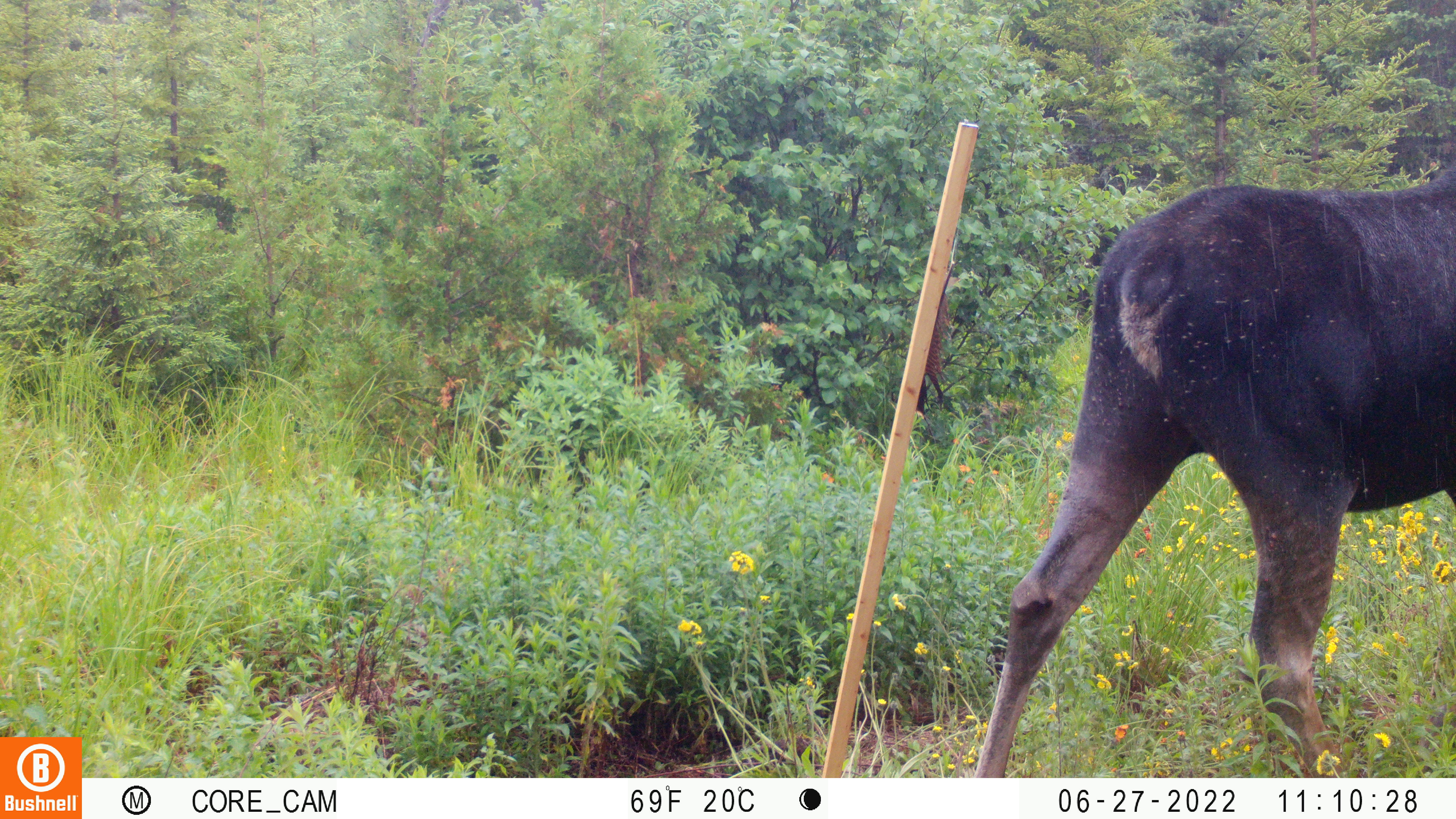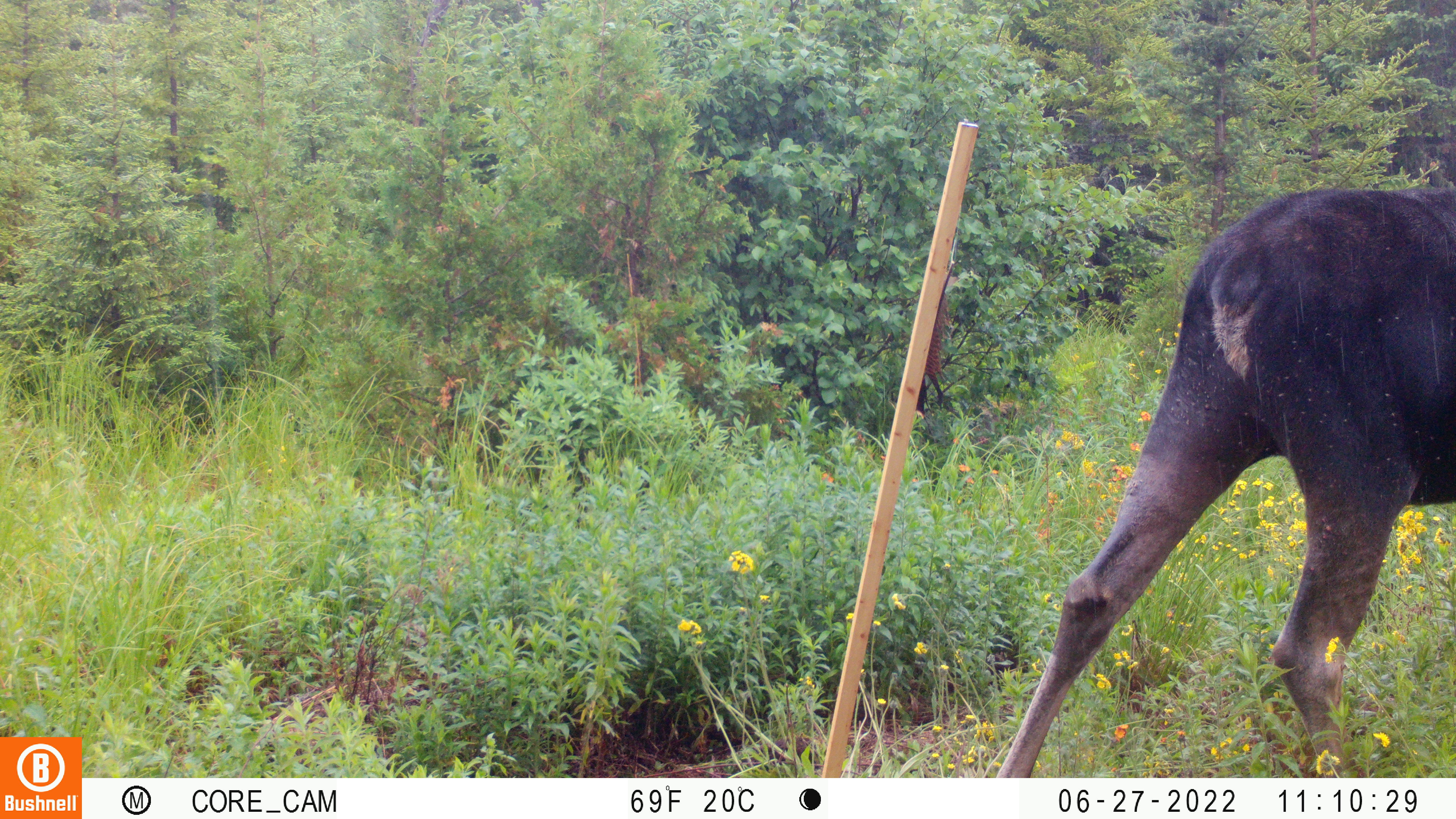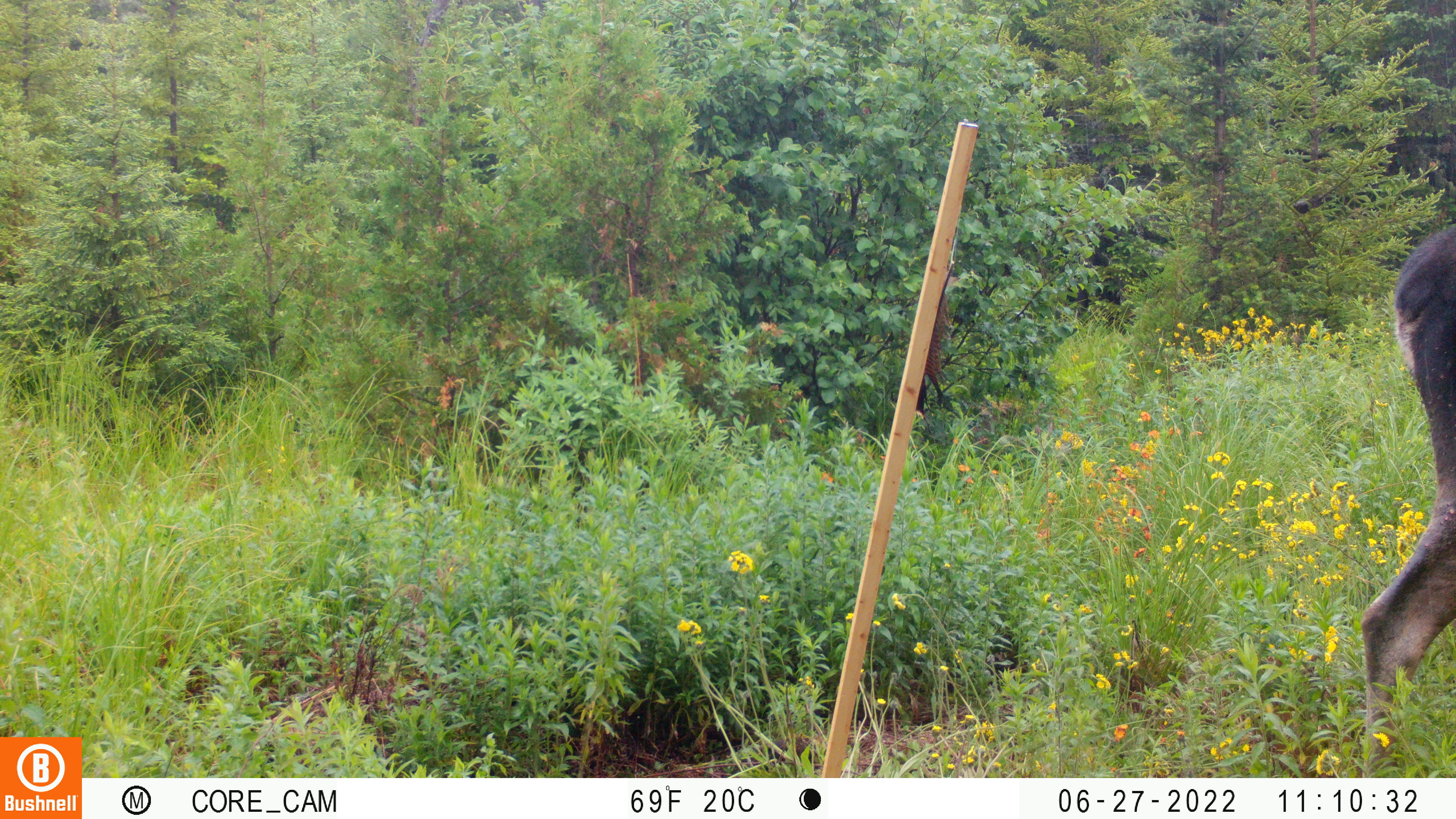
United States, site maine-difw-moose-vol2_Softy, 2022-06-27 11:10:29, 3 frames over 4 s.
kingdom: Animalia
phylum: Chordata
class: Mammalia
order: Artiodactyla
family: Cervidae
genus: Alces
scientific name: Alces alces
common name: moose